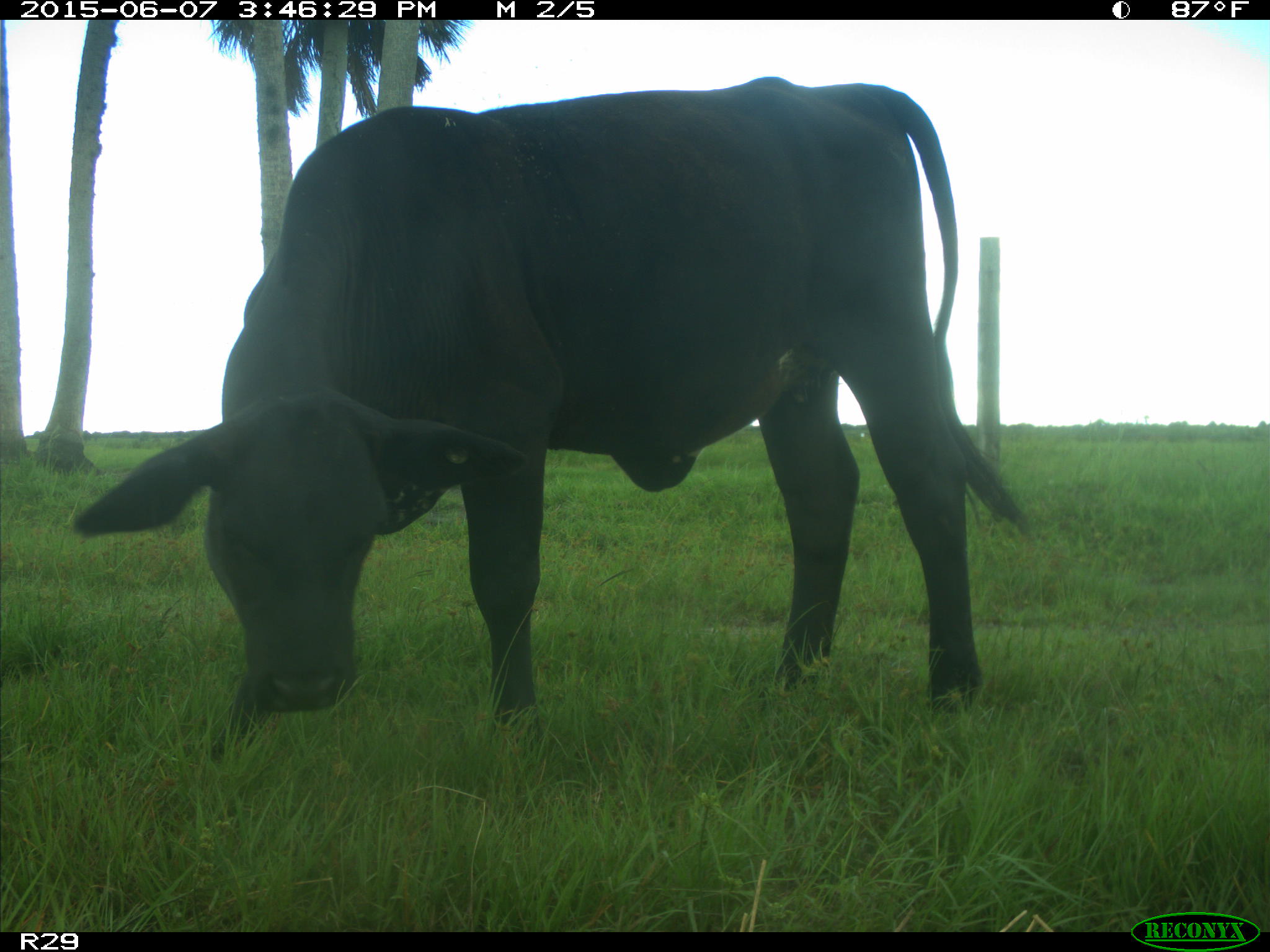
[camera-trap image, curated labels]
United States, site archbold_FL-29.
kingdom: Animalia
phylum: Chordata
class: Mammalia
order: Artiodactyla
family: Bovidae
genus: Bos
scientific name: Bos taurus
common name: domestic cow